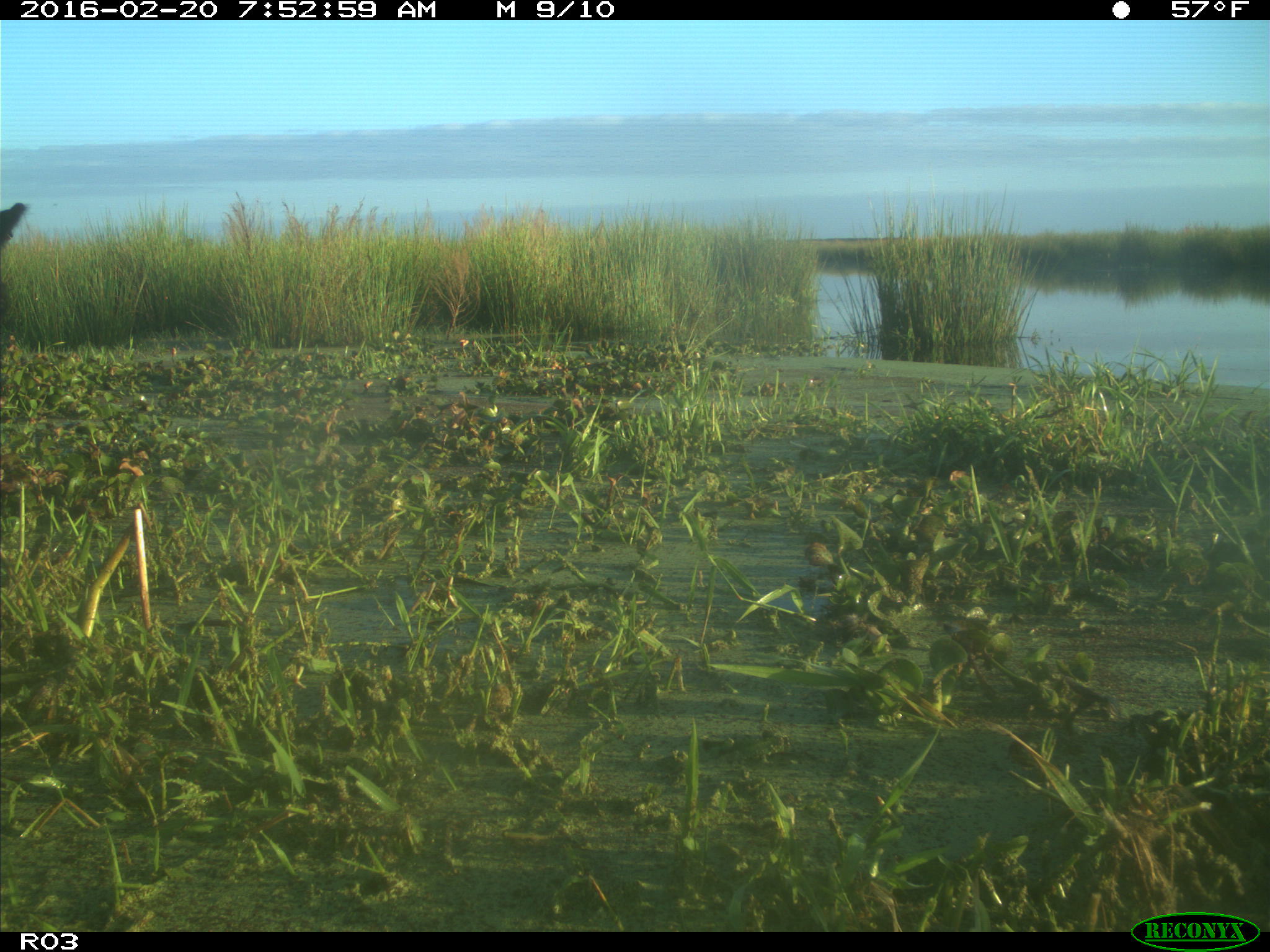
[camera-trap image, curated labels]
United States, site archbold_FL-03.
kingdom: Animalia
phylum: Chordata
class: Mammalia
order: Artiodactyla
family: Bovidae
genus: Bos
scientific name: Bos taurus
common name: domestic cow